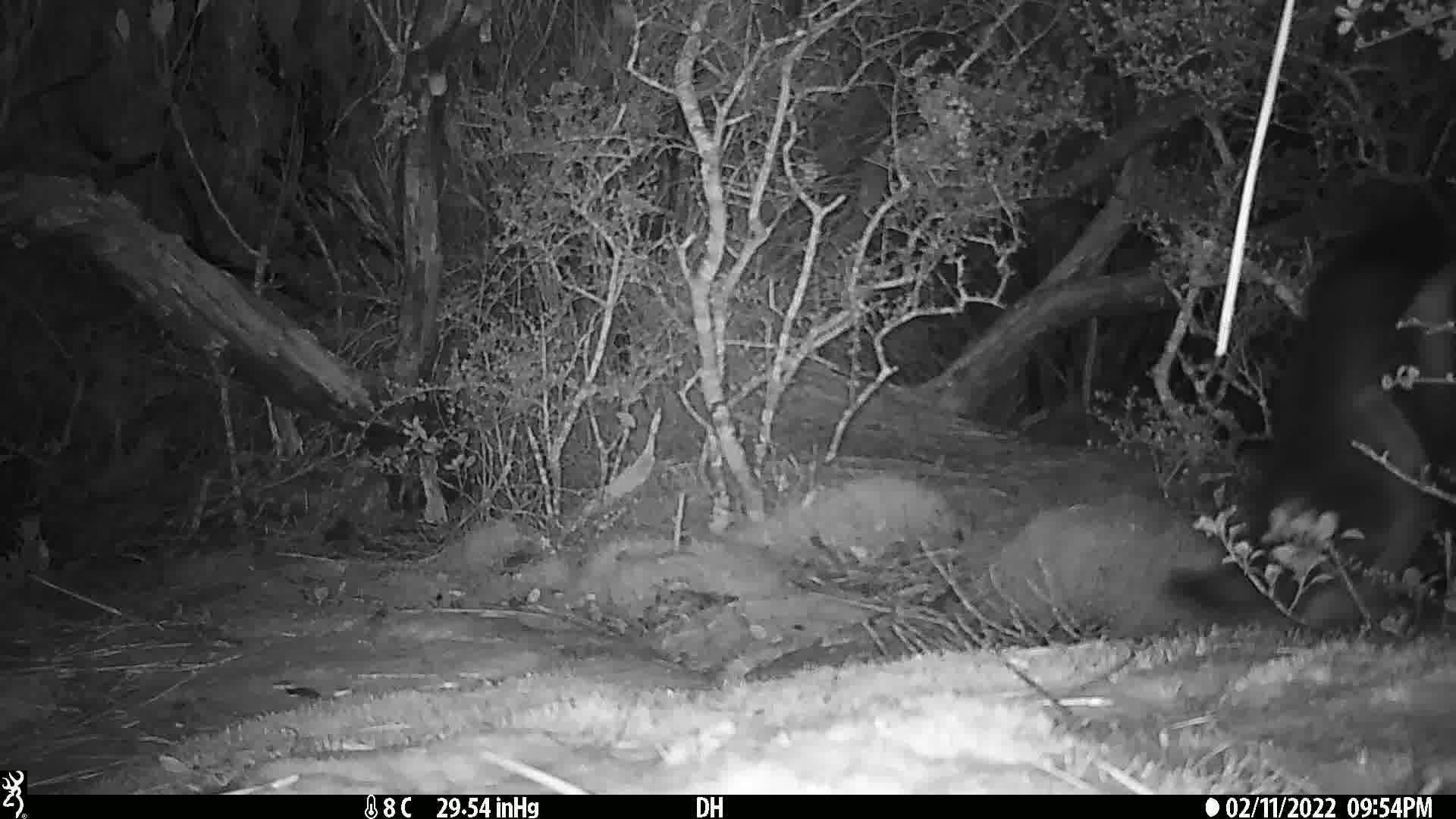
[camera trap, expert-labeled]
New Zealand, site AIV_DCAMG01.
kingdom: Animalia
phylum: Chordata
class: Aves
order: Sphenisciformes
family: Spheniscidae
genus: Megadyptes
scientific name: Megadyptes antipodes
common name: yellow-eyed penguin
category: yellow eyed penguin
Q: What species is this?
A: Yellow eyed penguin (yellow-eyed penguin) (Megadyptes antipodes).